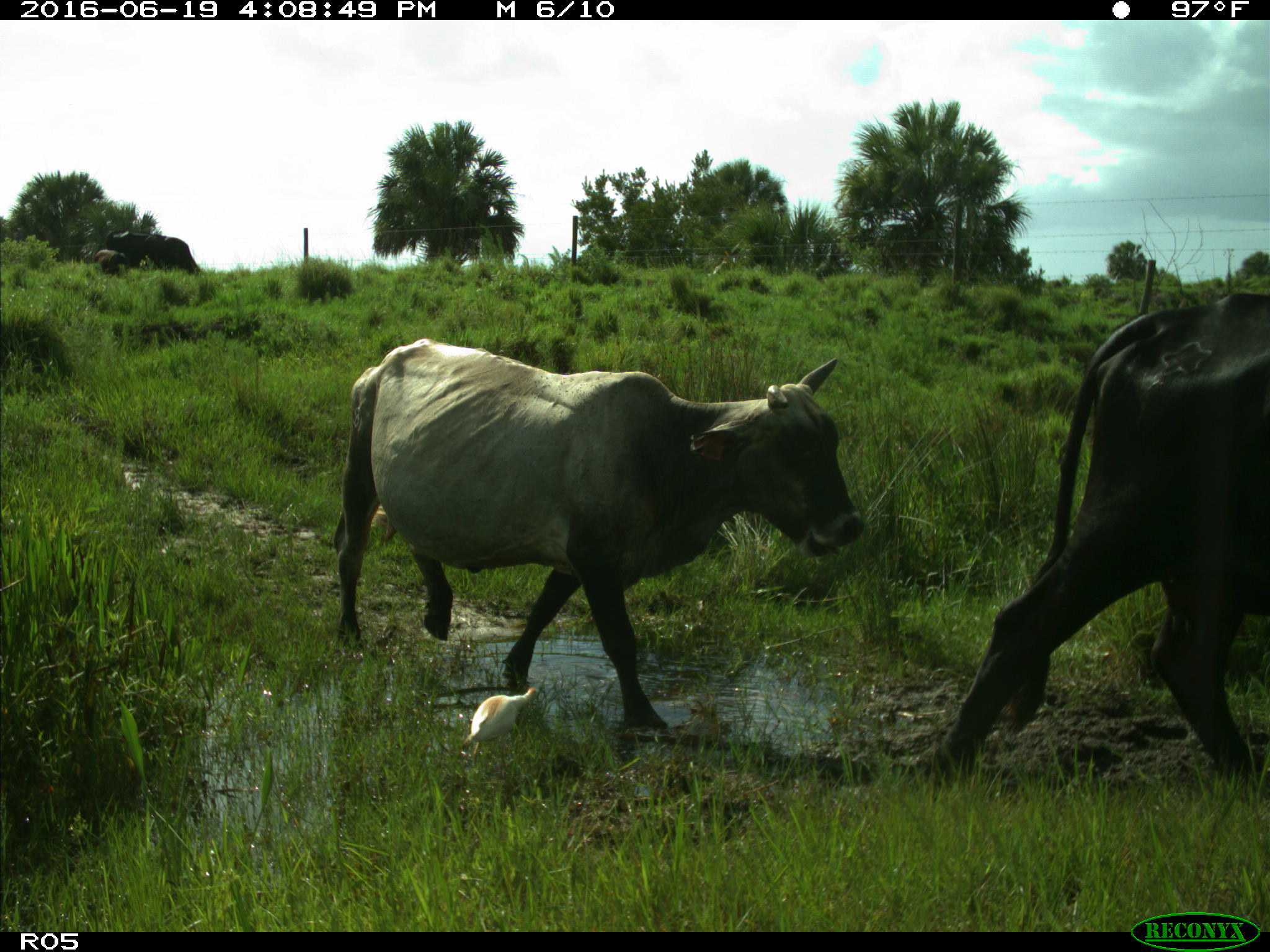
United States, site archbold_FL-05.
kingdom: Animalia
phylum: Chordata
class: Mammalia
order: Artiodactyla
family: Bovidae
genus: Bos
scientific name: Bos taurus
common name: domestic cow